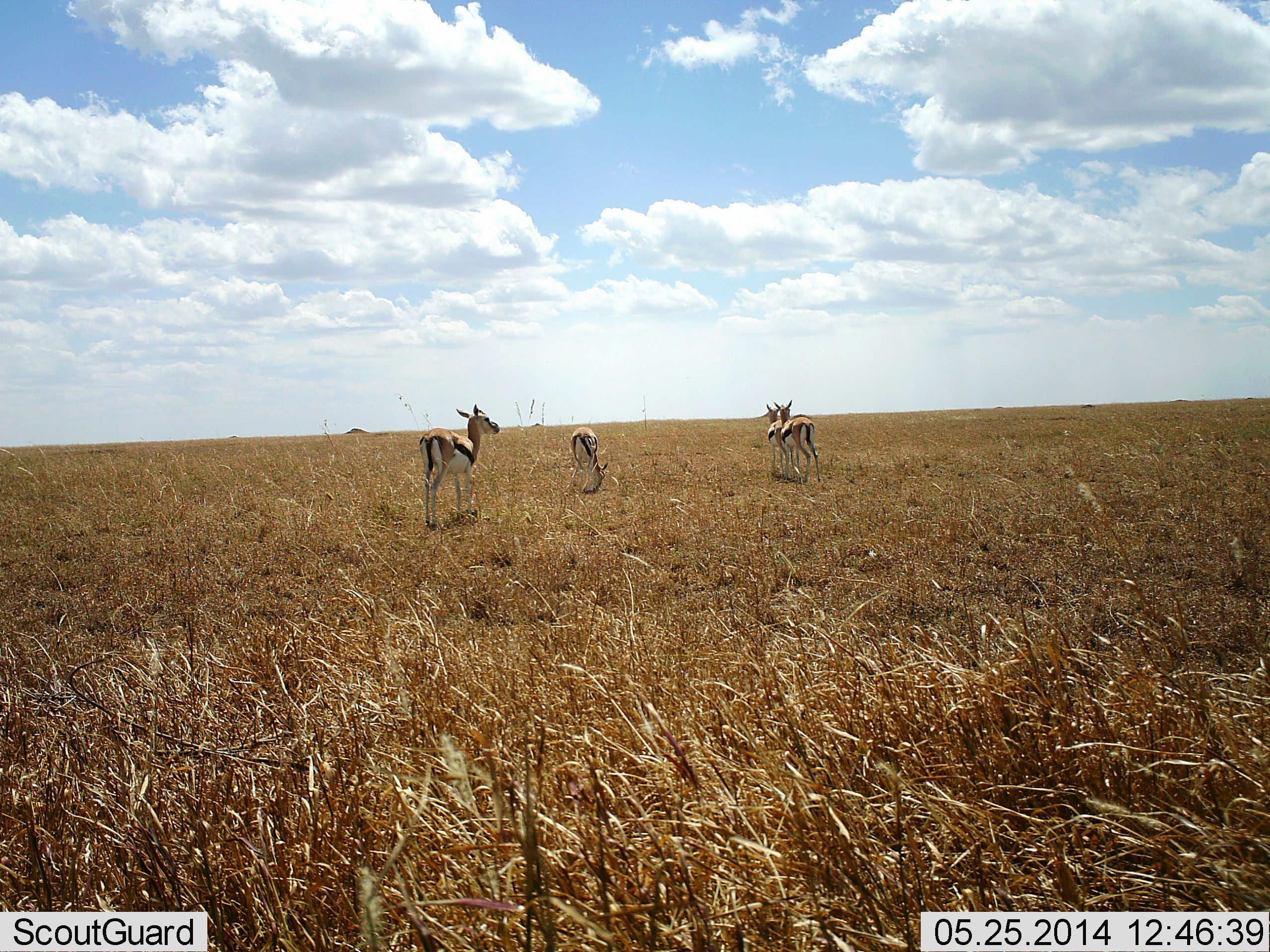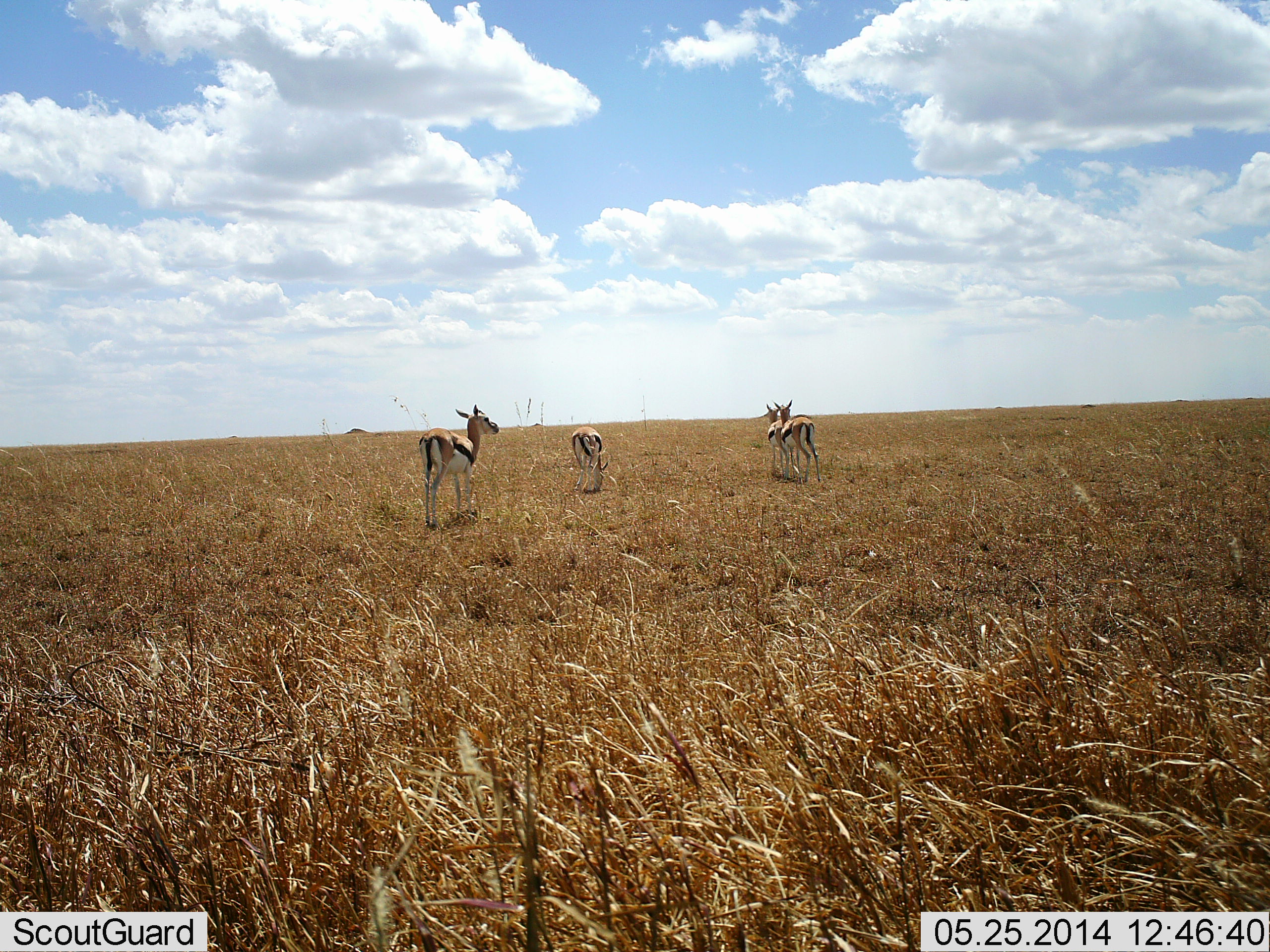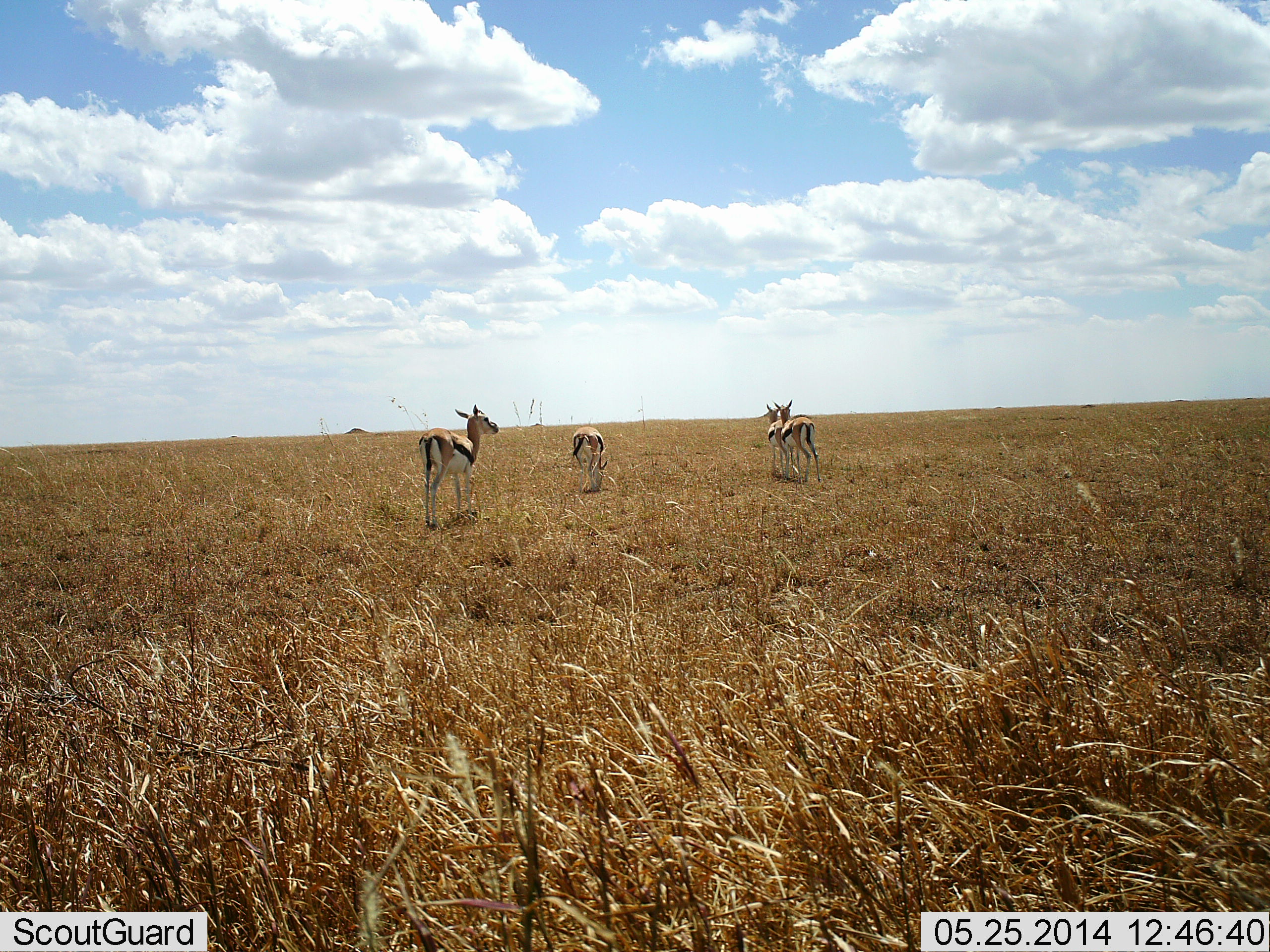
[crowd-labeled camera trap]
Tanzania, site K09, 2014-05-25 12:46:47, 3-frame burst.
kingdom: Animalia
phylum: Chordata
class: Mammalia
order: Artiodactyla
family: Bovidae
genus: Eudorcas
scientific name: Eudorcas thomsonii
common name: thomson's gazelle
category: gazellethomsons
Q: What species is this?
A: Gazellethomsons (thomson's gazelle) (Eudorcas thomsonii).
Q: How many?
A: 4.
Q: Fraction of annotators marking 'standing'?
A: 90%.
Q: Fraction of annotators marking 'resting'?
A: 0%.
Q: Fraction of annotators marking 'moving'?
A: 10%.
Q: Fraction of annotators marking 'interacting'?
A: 0%.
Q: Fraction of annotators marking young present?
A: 0%.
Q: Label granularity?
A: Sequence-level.